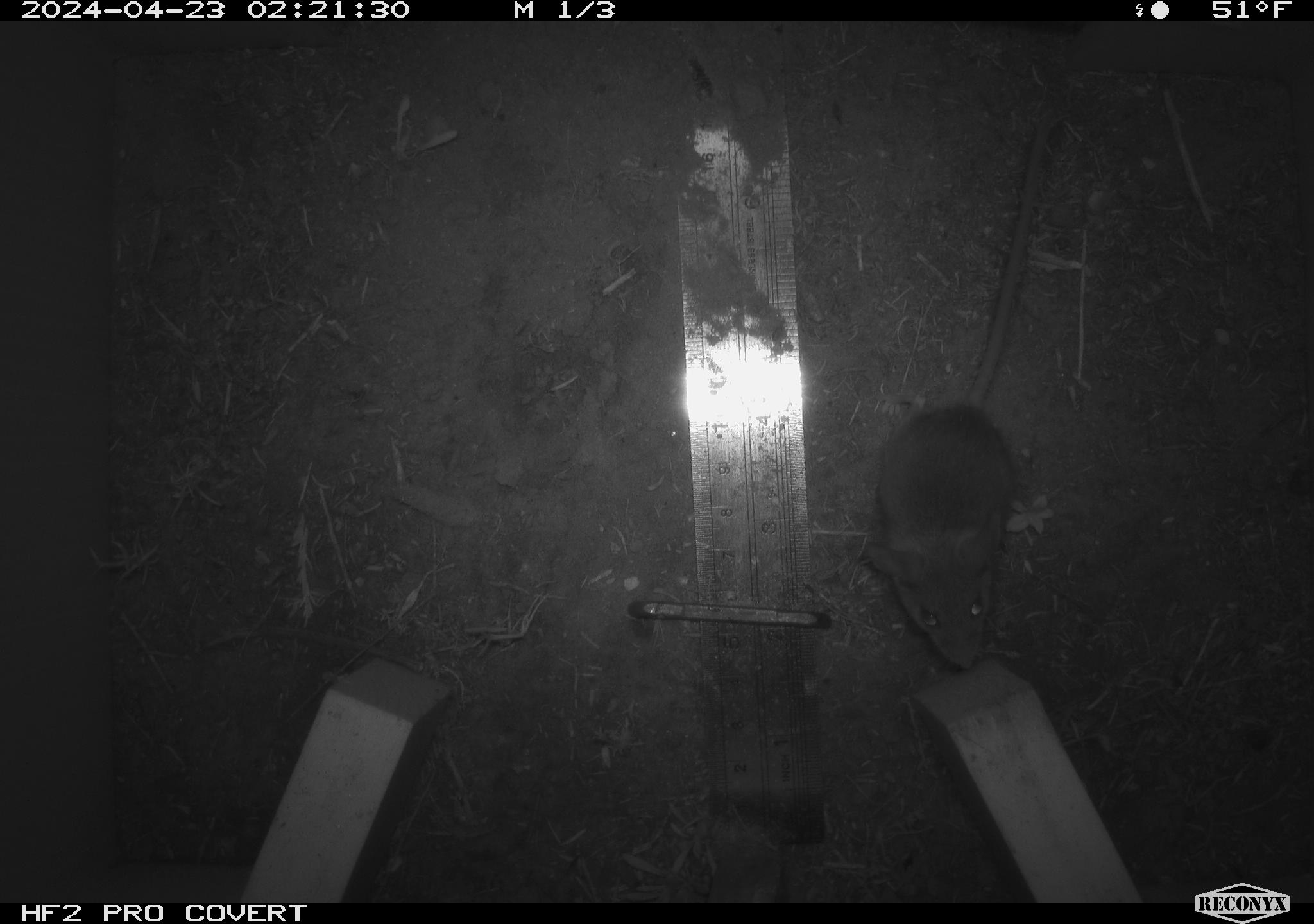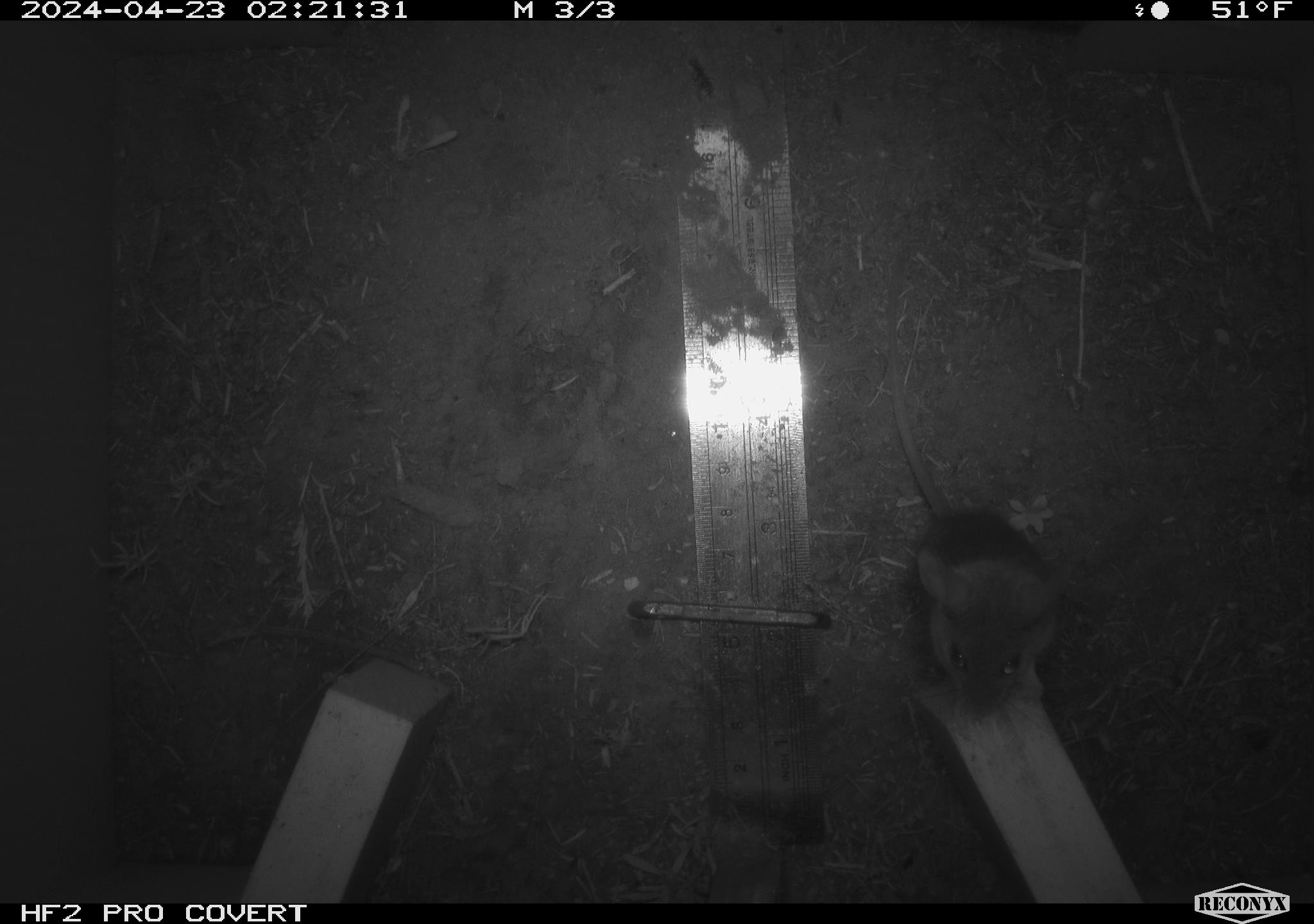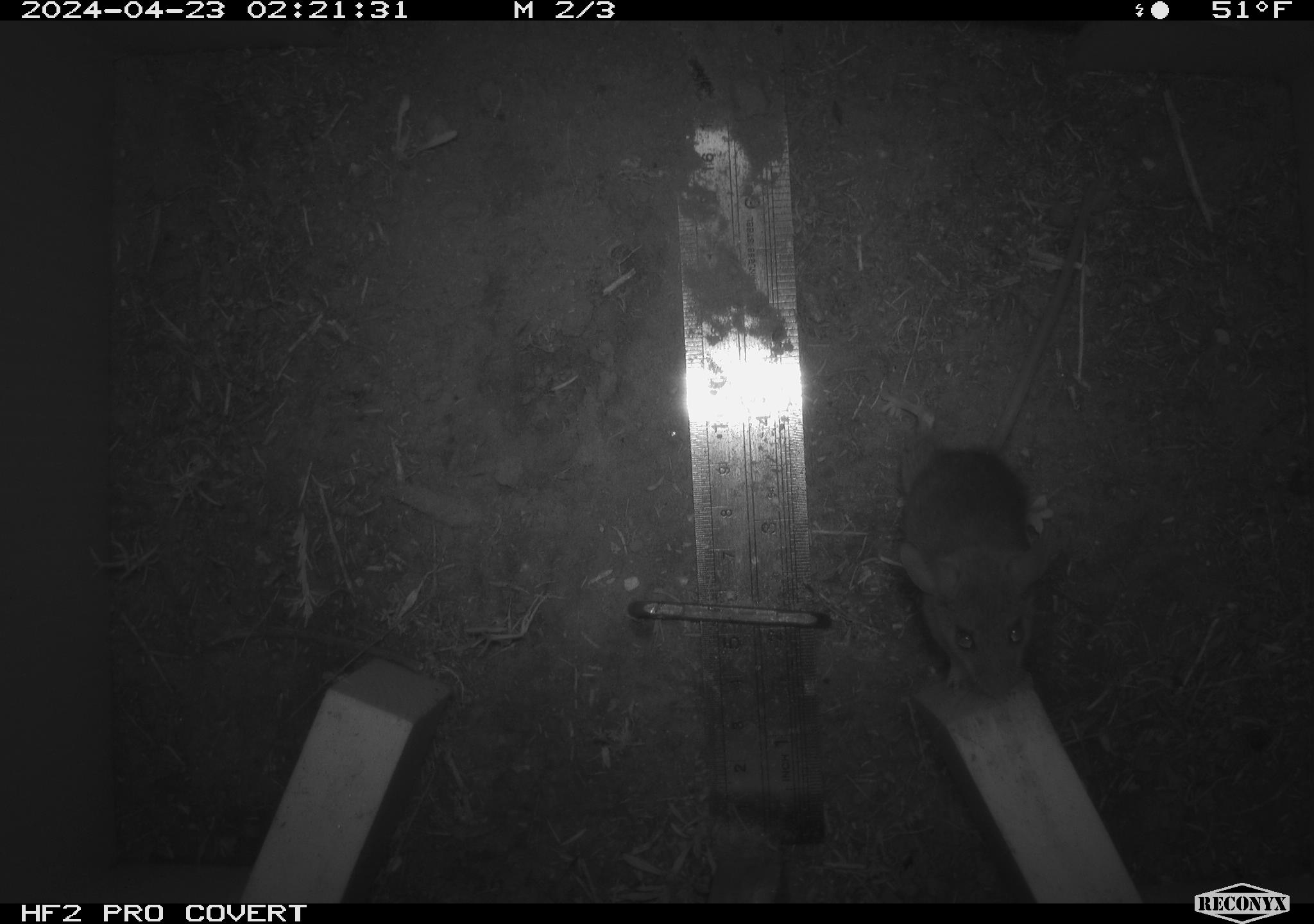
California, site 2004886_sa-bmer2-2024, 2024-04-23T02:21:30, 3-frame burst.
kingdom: Animalia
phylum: Chordata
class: Mammalia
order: Rodentia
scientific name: Rodentia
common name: mouse species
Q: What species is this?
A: Mouse species (Rodentia).